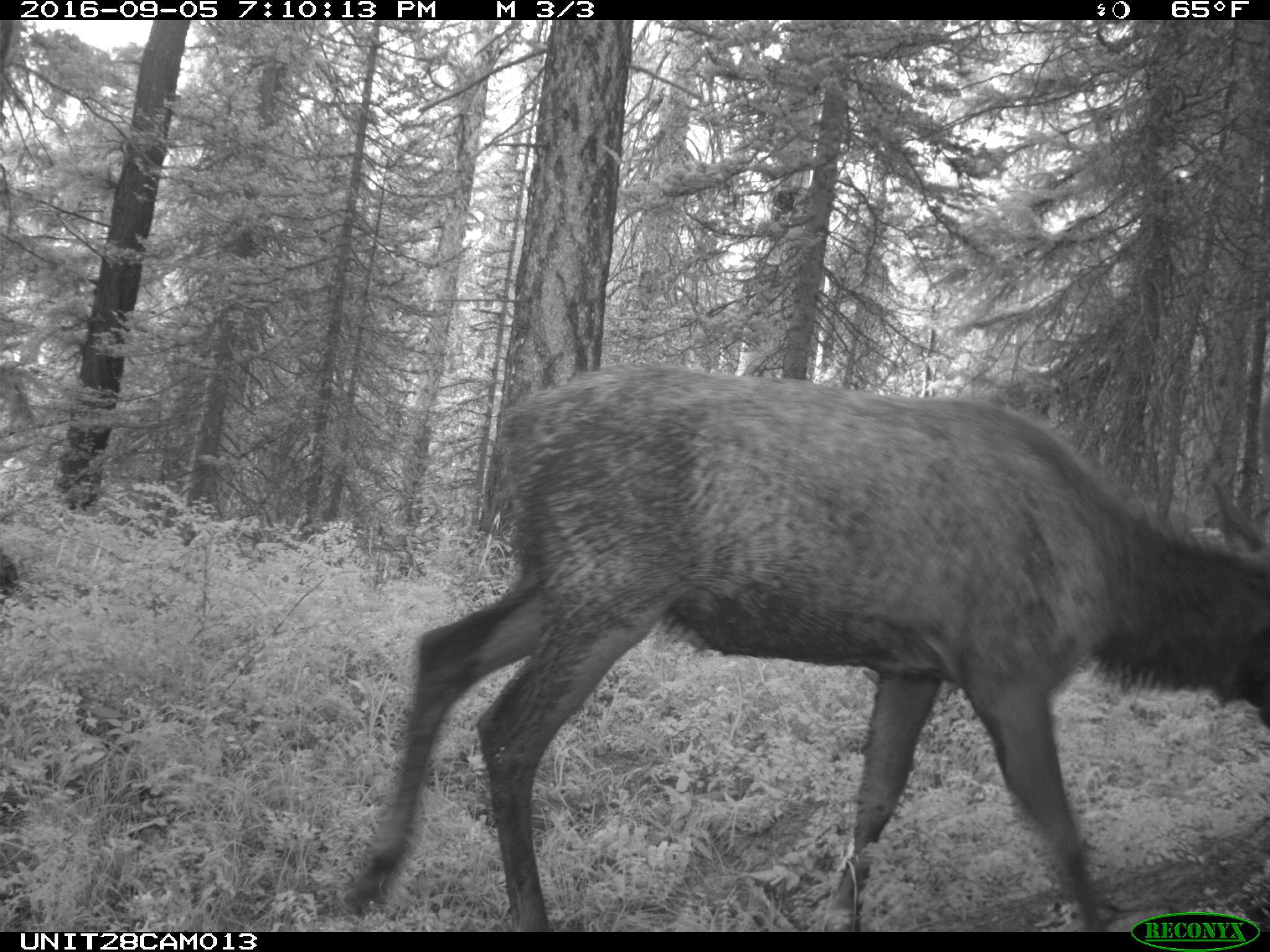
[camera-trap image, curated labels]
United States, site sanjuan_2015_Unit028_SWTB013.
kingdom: Animalia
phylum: Chordata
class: Mammalia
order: Artiodactyla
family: Cervidae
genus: Cervus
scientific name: Cervus elaphus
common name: red deer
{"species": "Cervus elaphus (red deer)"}